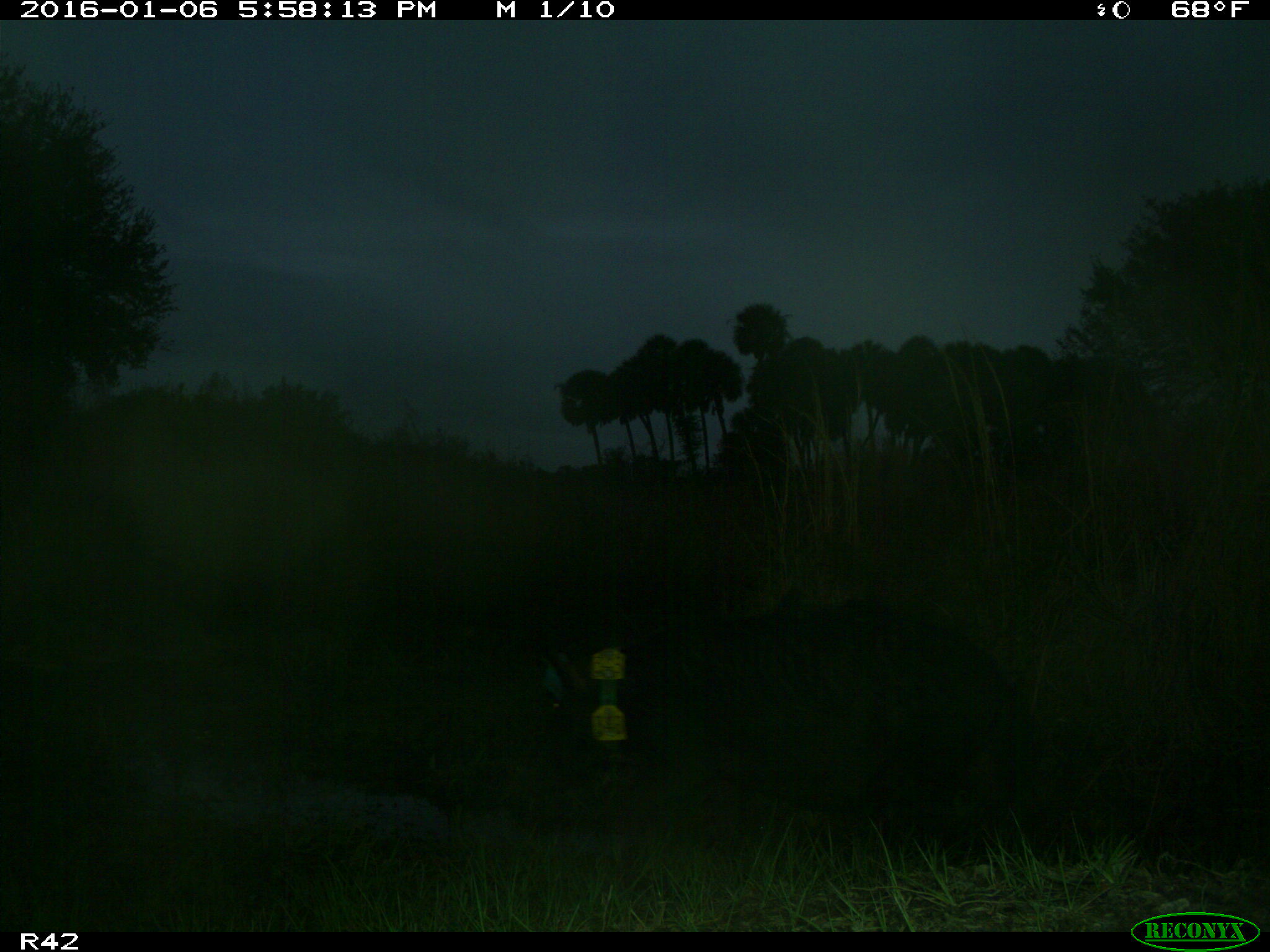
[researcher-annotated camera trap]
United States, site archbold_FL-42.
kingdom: Animalia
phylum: Chordata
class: Mammalia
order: Artiodactyla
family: Suidae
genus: Sus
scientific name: Sus scrofa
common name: wild boar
Sus scrofa (wild boar).